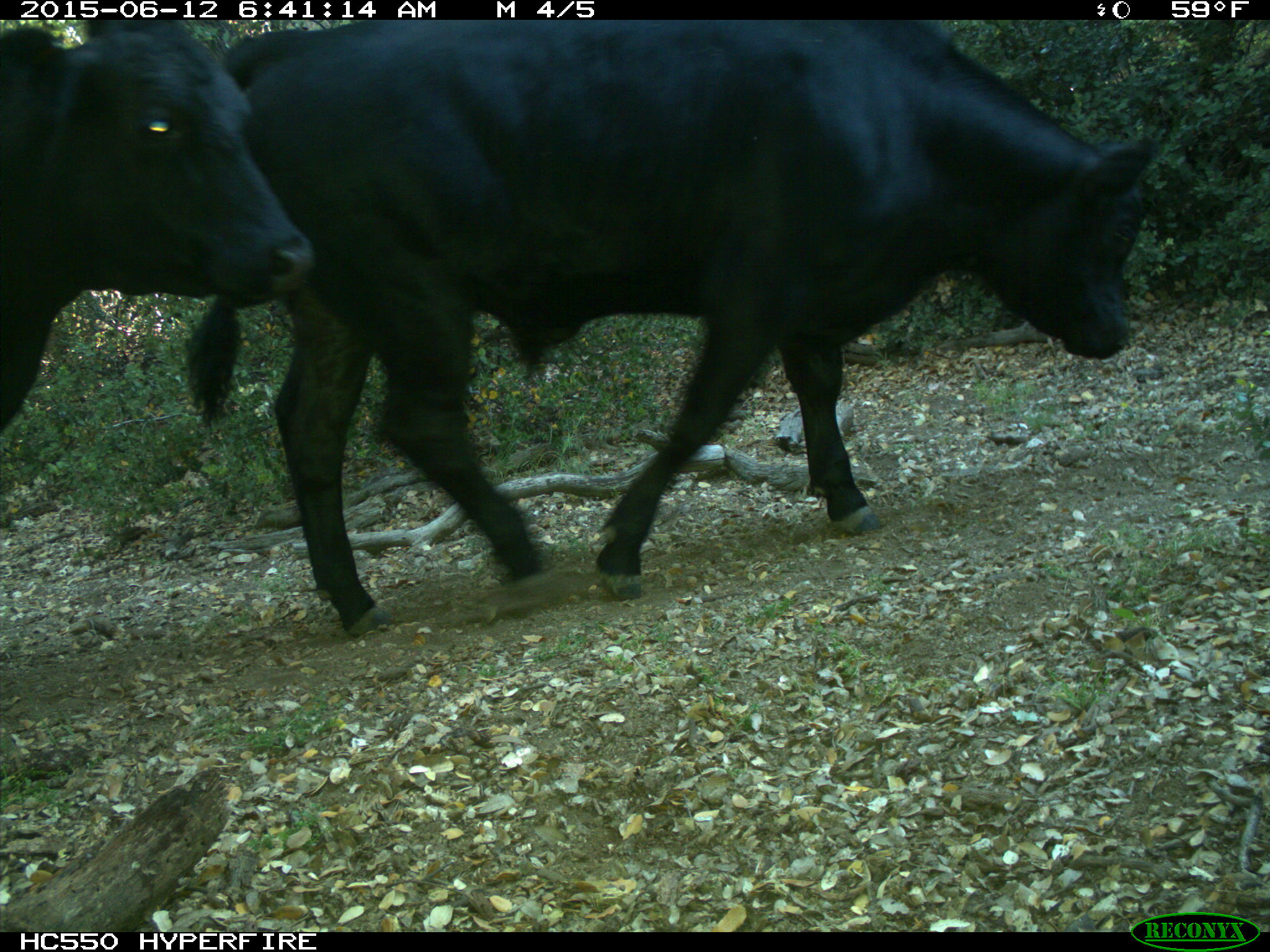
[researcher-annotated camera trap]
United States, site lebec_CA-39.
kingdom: Animalia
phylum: Chordata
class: Mammalia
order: Artiodactyla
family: Bovidae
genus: Bos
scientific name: Bos taurus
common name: domestic cow